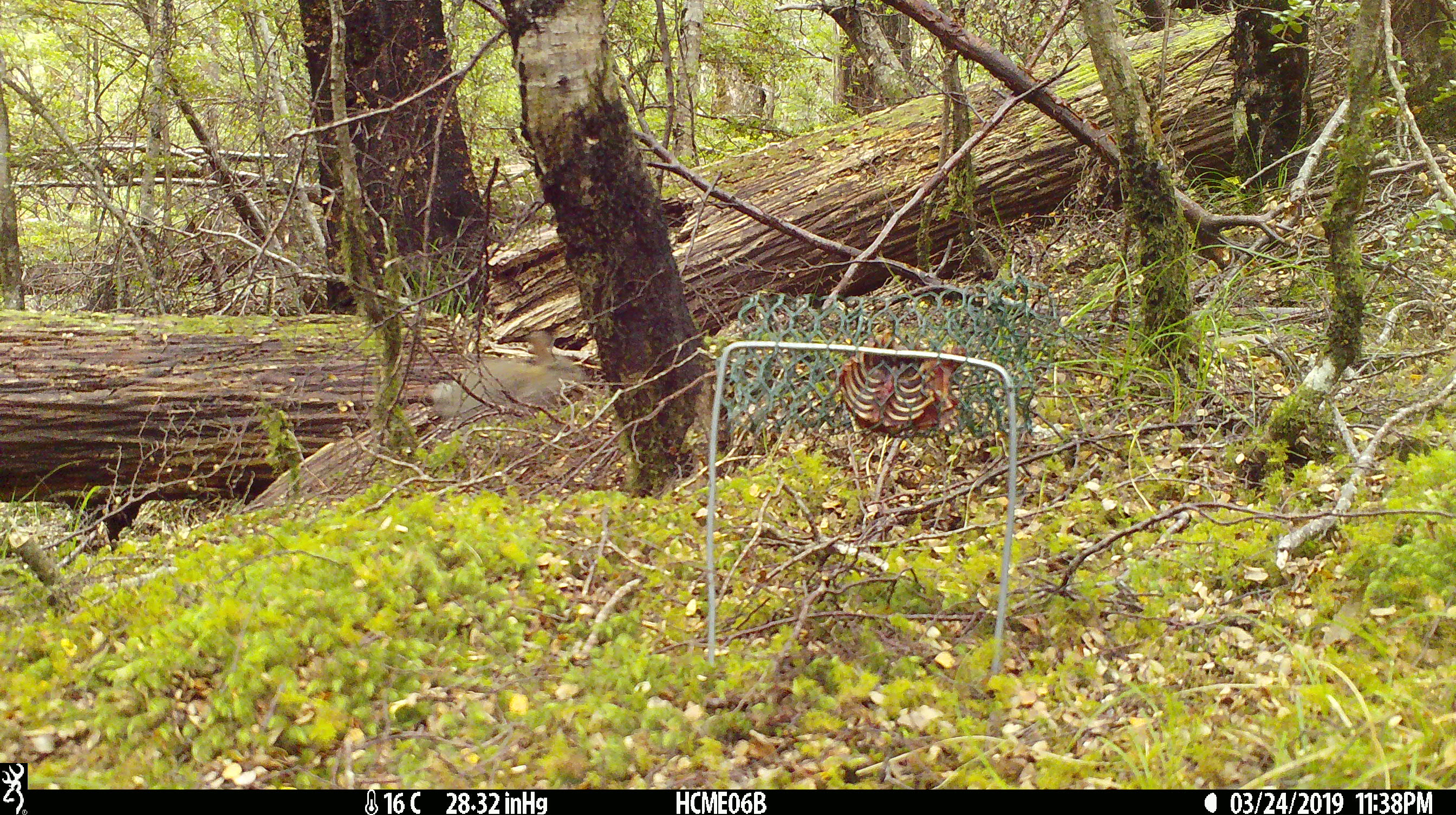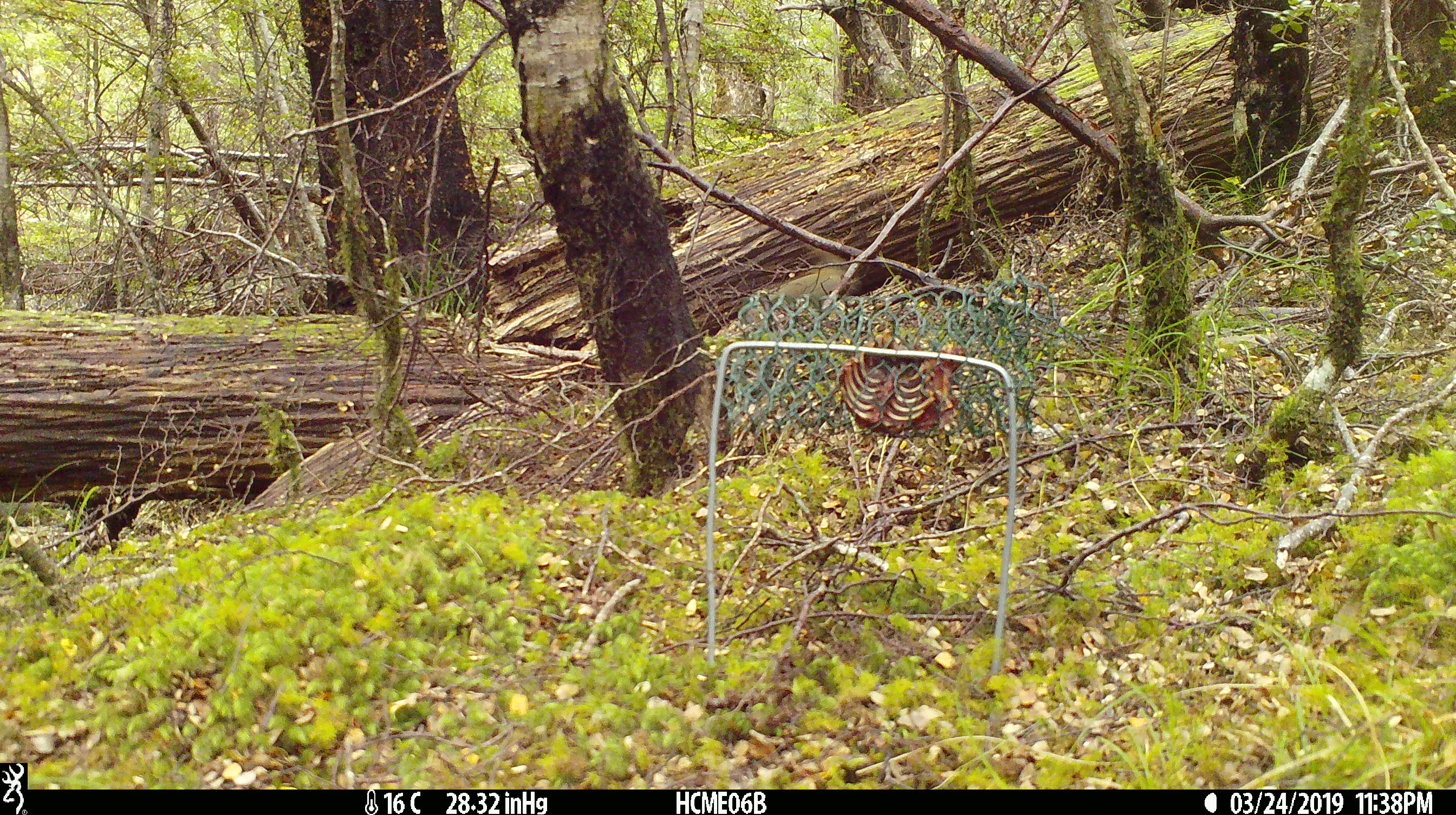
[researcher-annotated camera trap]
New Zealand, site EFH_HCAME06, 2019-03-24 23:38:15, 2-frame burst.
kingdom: Animalia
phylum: Chordata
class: Mammalia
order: Lagomorpha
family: Leporidae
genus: Oryctolagus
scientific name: Oryctolagus cuniculus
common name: european rabbit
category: rabbit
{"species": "rabbit (european rabbit) (Oryctolagus cuniculus)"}